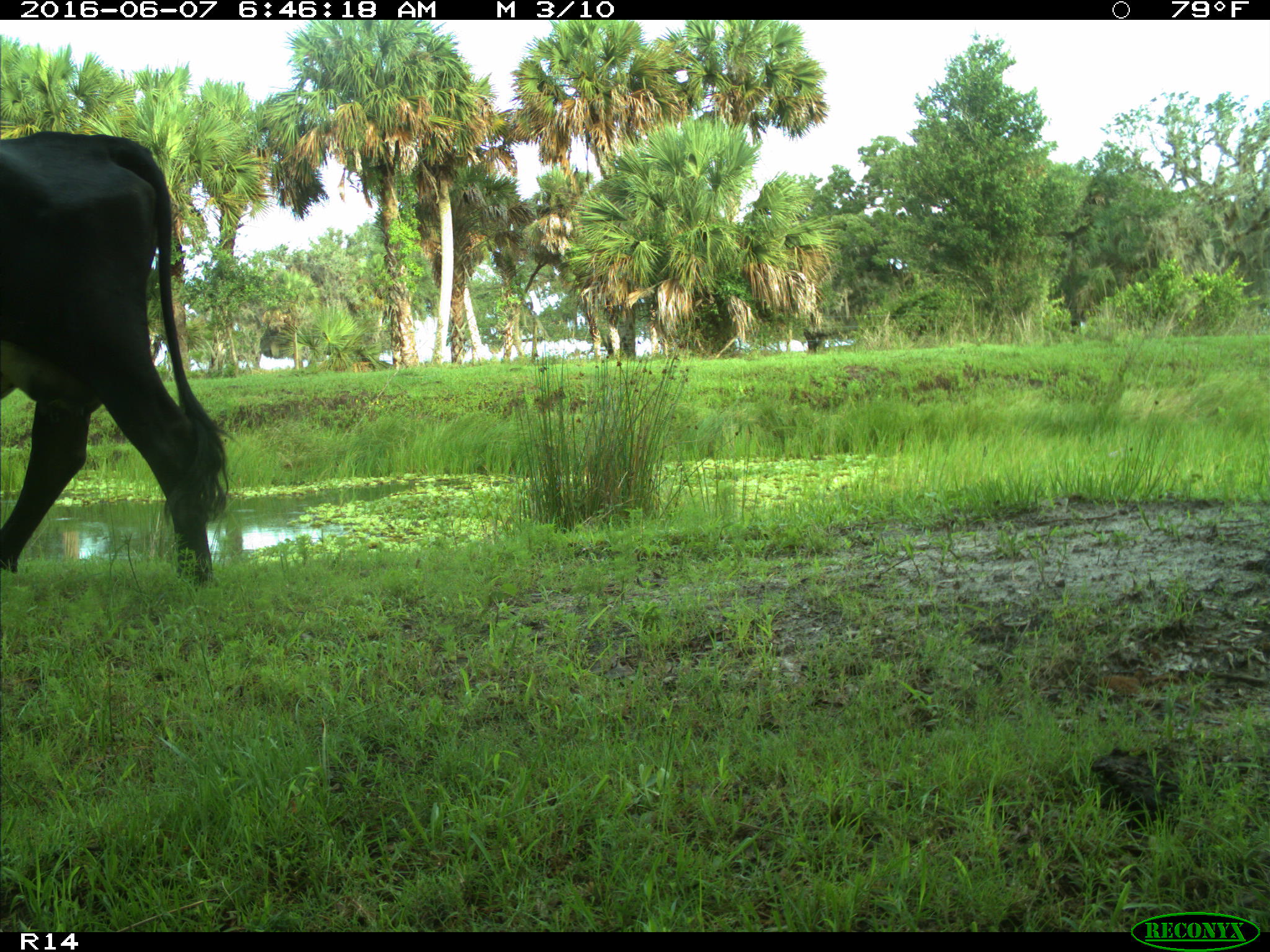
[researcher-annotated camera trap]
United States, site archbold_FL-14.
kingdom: Animalia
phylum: Chordata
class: Mammalia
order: Artiodactyla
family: Bovidae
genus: Bos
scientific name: Bos taurus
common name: domestic cow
Bos taurus (domestic cow).